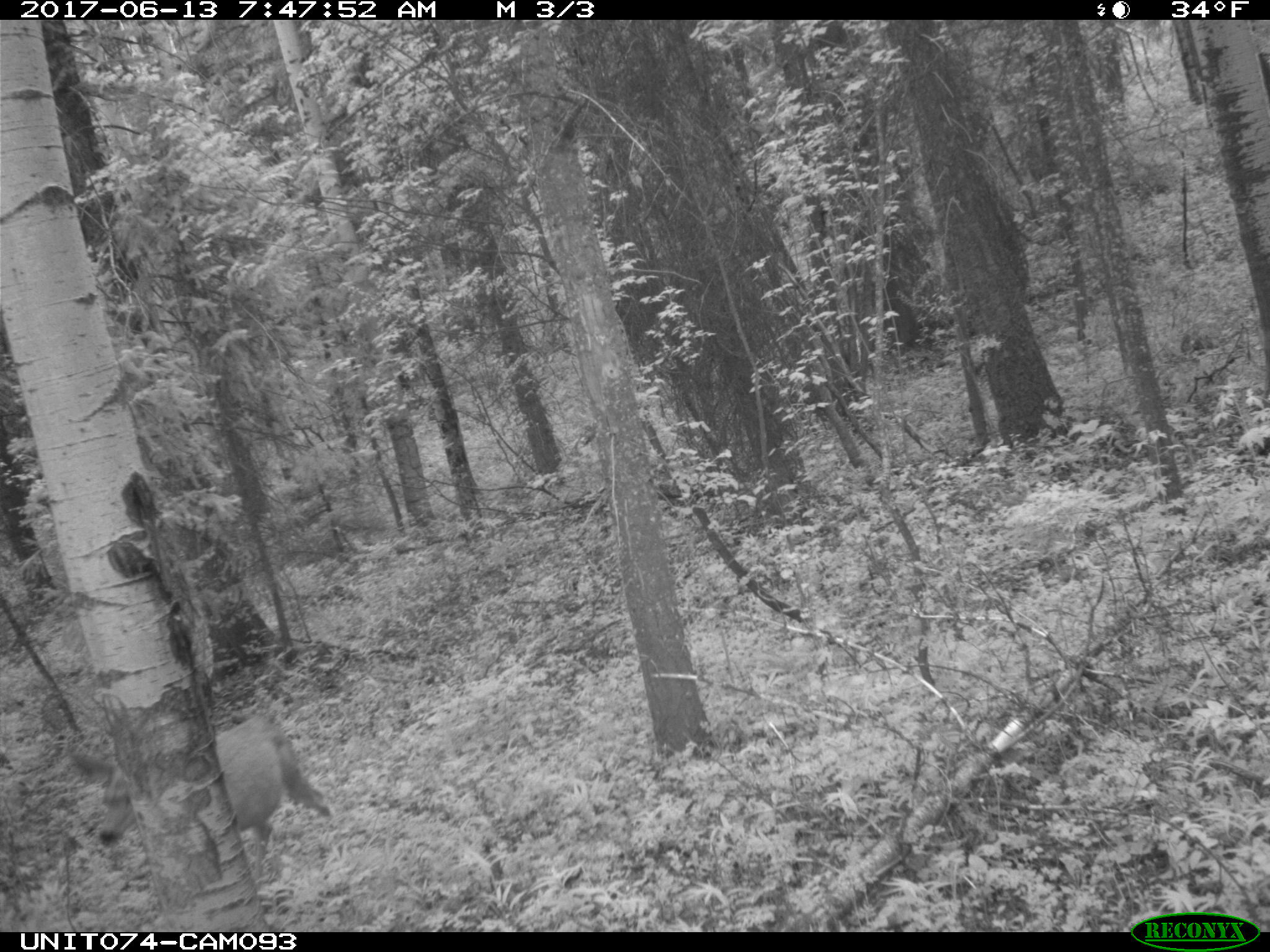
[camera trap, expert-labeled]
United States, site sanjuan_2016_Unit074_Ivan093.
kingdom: Animalia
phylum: Chordata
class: Mammalia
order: Artiodactyla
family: Cervidae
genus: Odocoileus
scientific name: Odocoileus hemionus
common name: mule deer